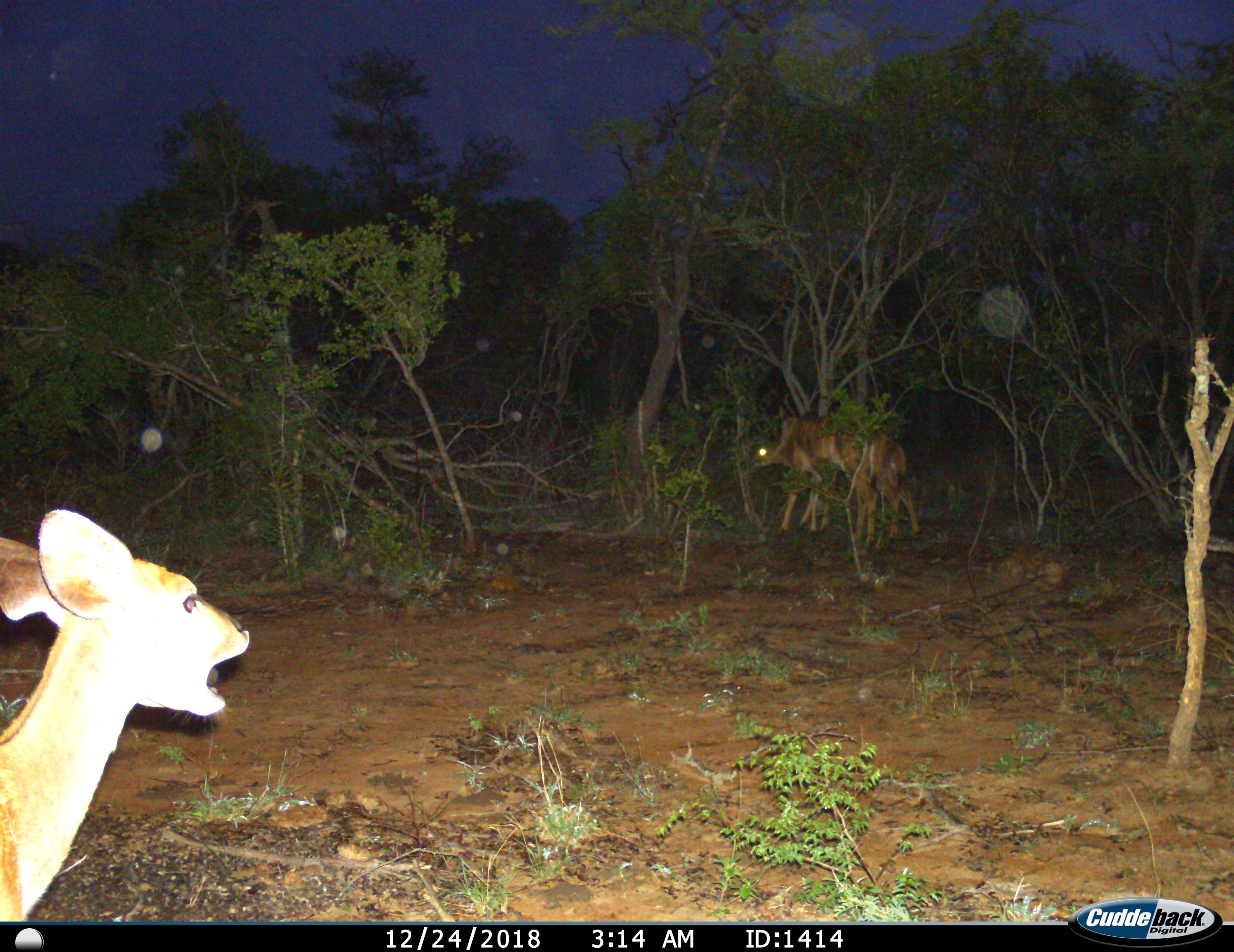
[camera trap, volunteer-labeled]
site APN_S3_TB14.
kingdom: Animalia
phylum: Chordata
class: Mammalia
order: Artiodactyla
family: Bovidae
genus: Tragelaphus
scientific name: Tragelaphus angasii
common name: nyala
Nyala (Tragelaphus angasii), count 3. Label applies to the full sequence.